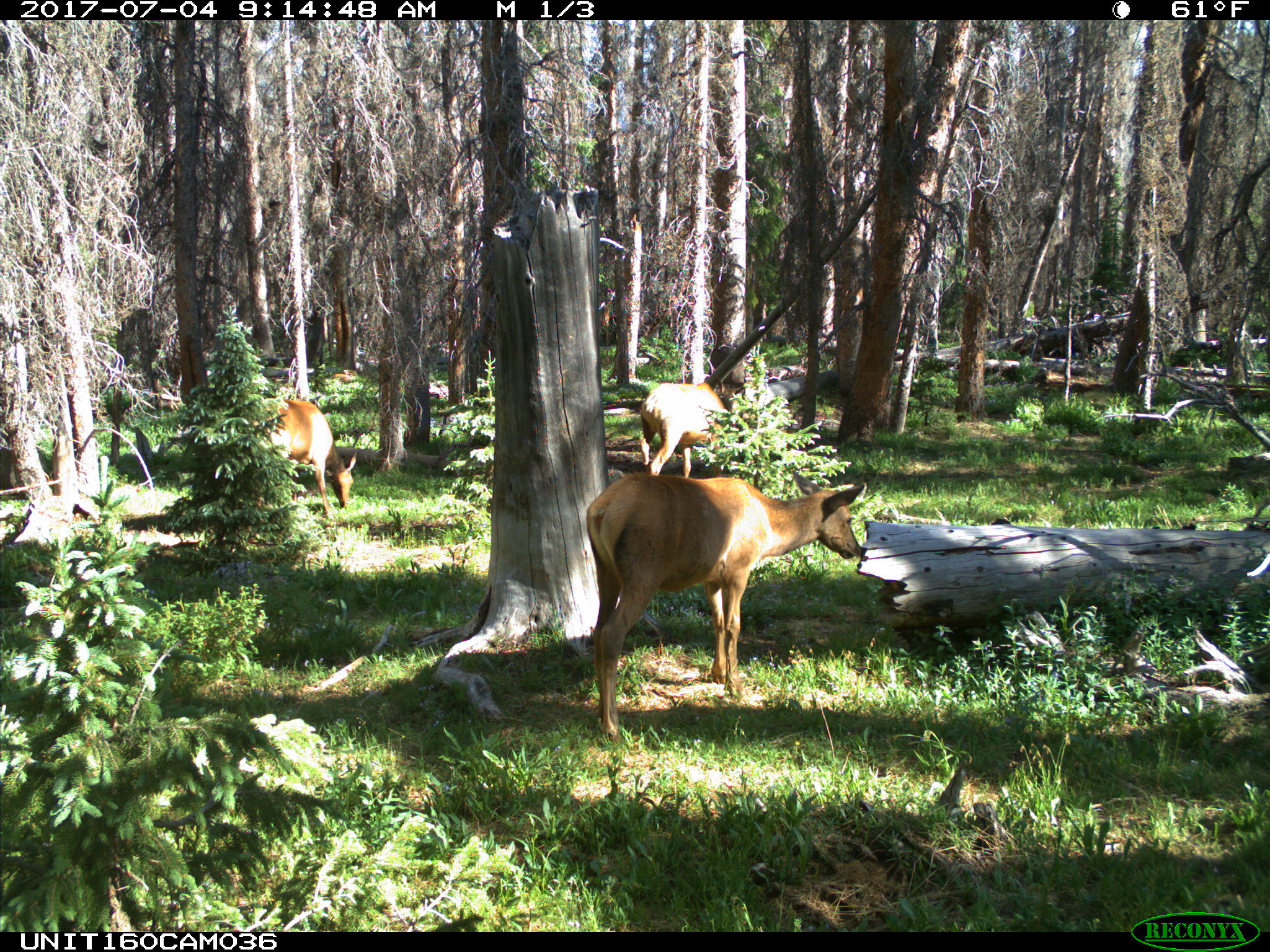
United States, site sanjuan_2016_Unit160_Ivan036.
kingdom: Animalia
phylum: Chordata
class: Mammalia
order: Artiodactyla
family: Cervidae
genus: Cervus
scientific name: Cervus elaphus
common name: red deer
Cervus elaphus (red deer).